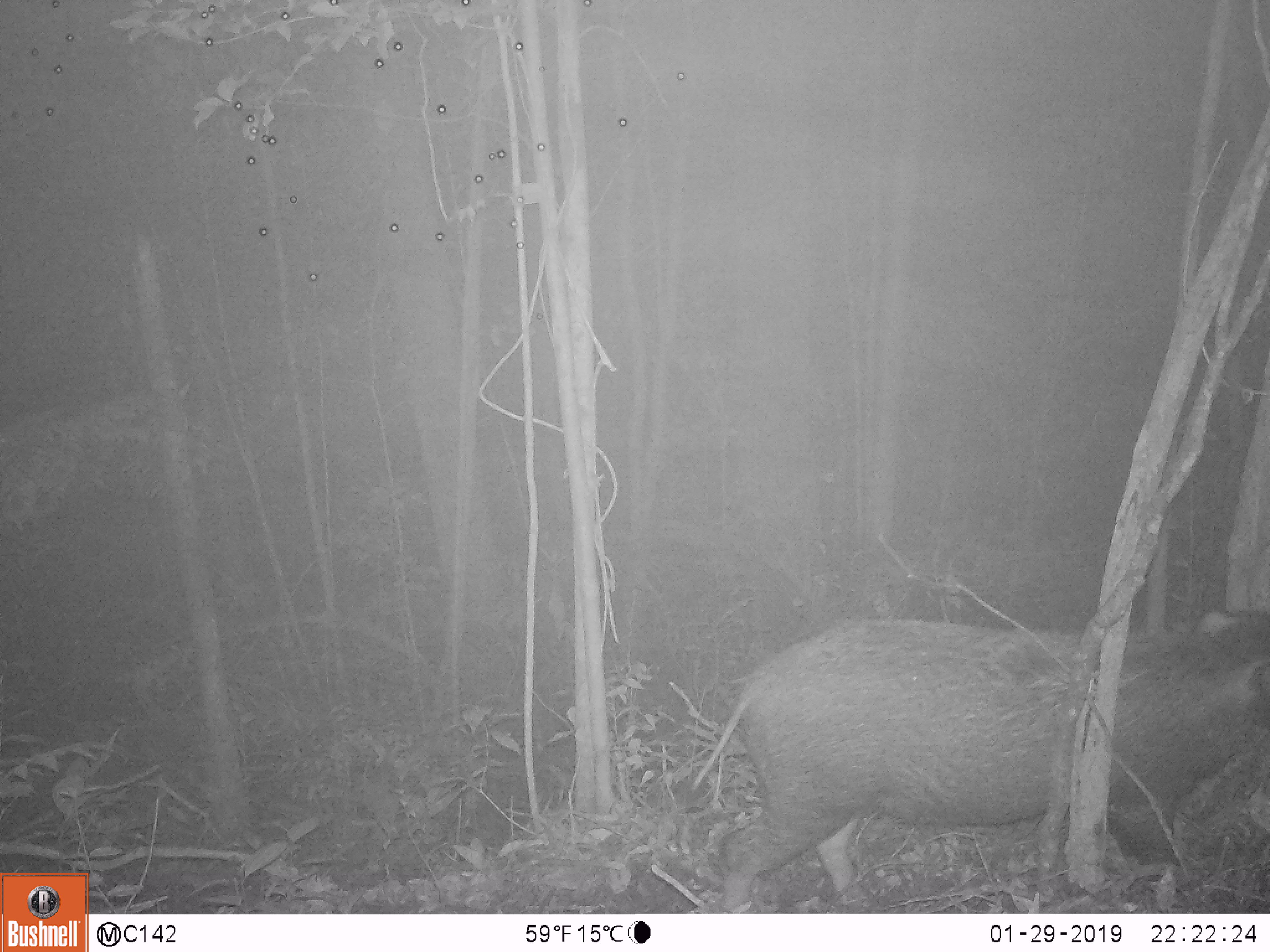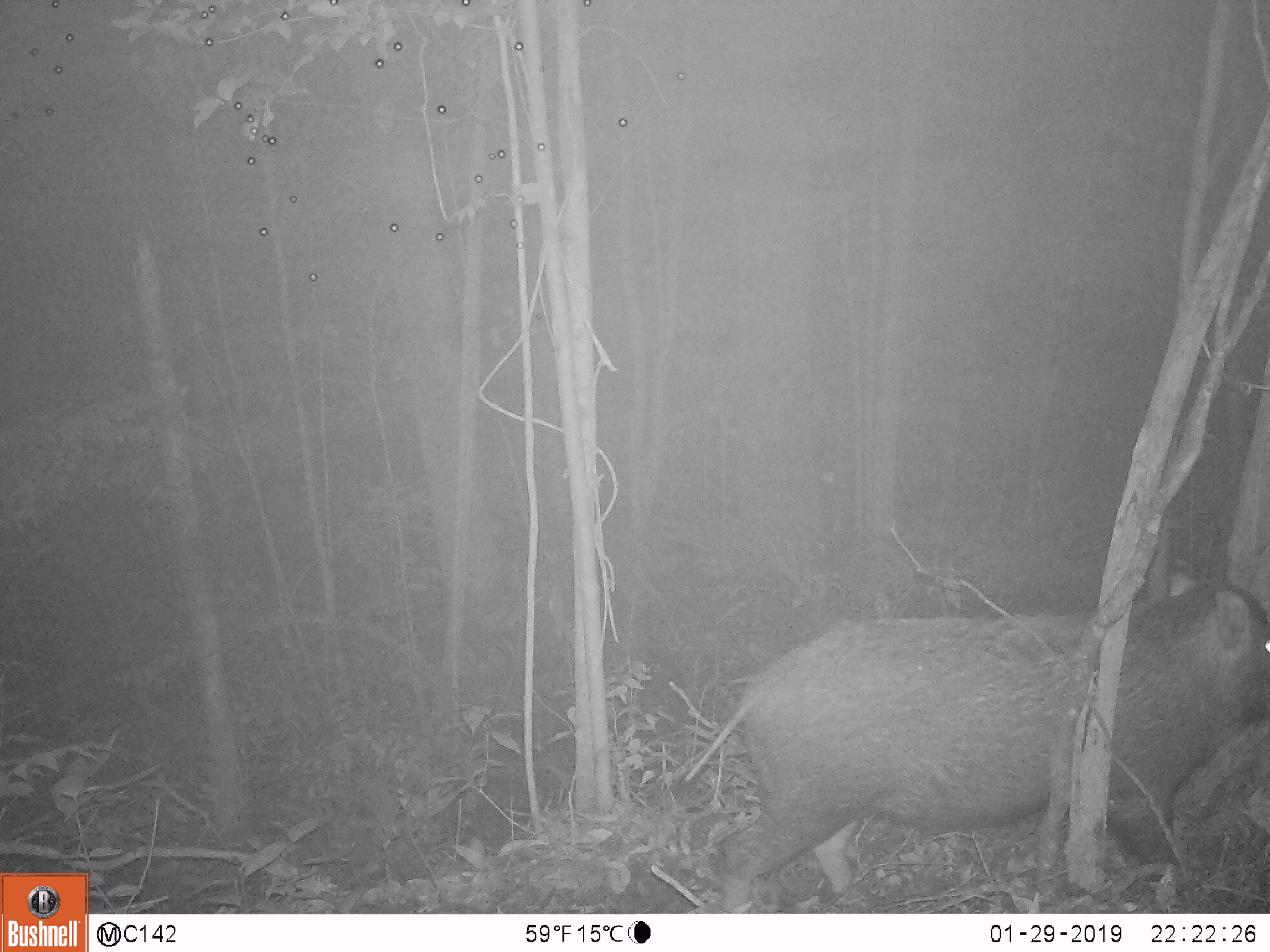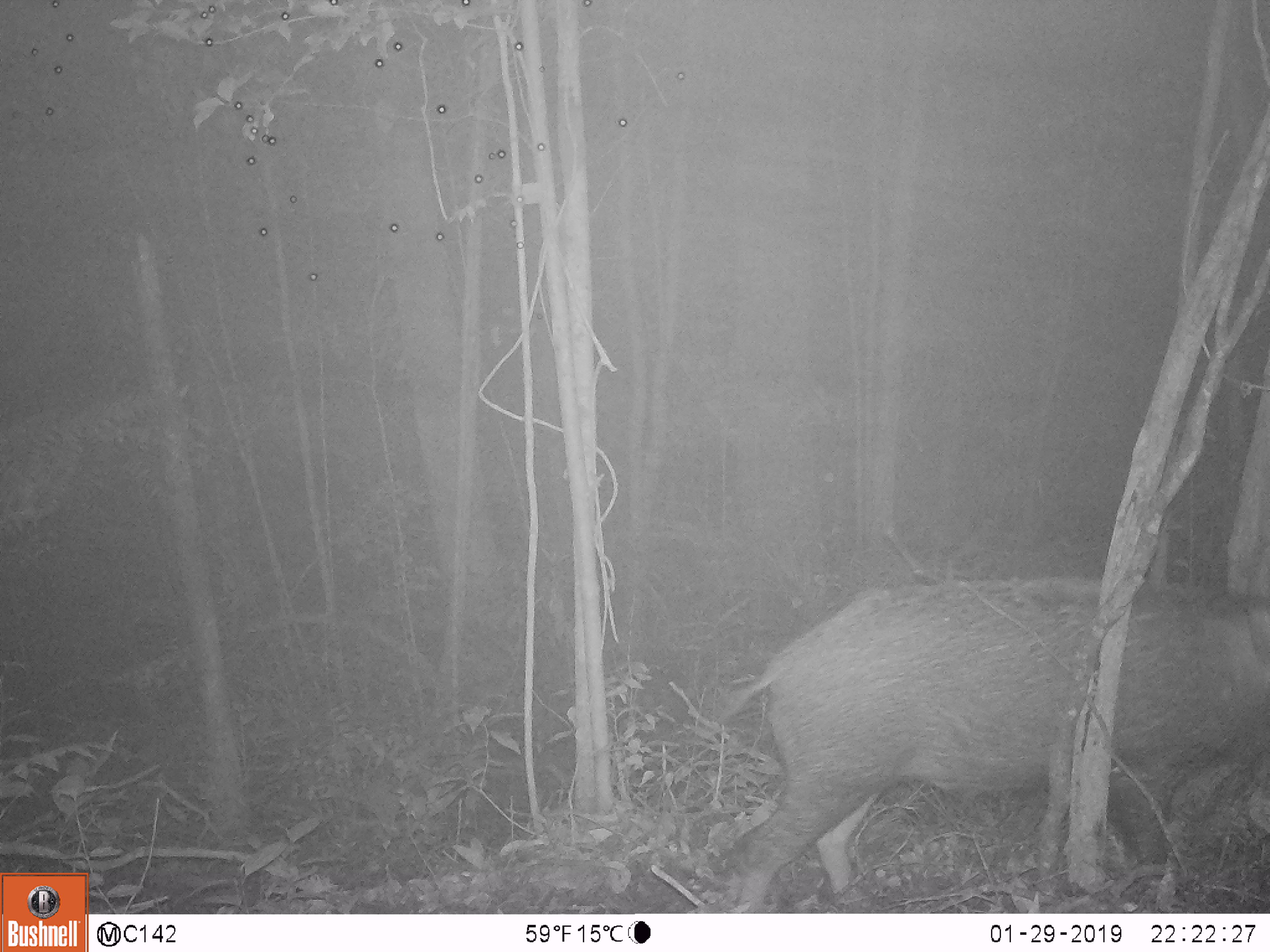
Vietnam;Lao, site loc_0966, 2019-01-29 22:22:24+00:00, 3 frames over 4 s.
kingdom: Animalia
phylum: Chordata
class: Mammalia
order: Artiodactyla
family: Suidae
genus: Sus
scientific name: Sus scrofa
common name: eurasian wild pig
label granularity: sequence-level